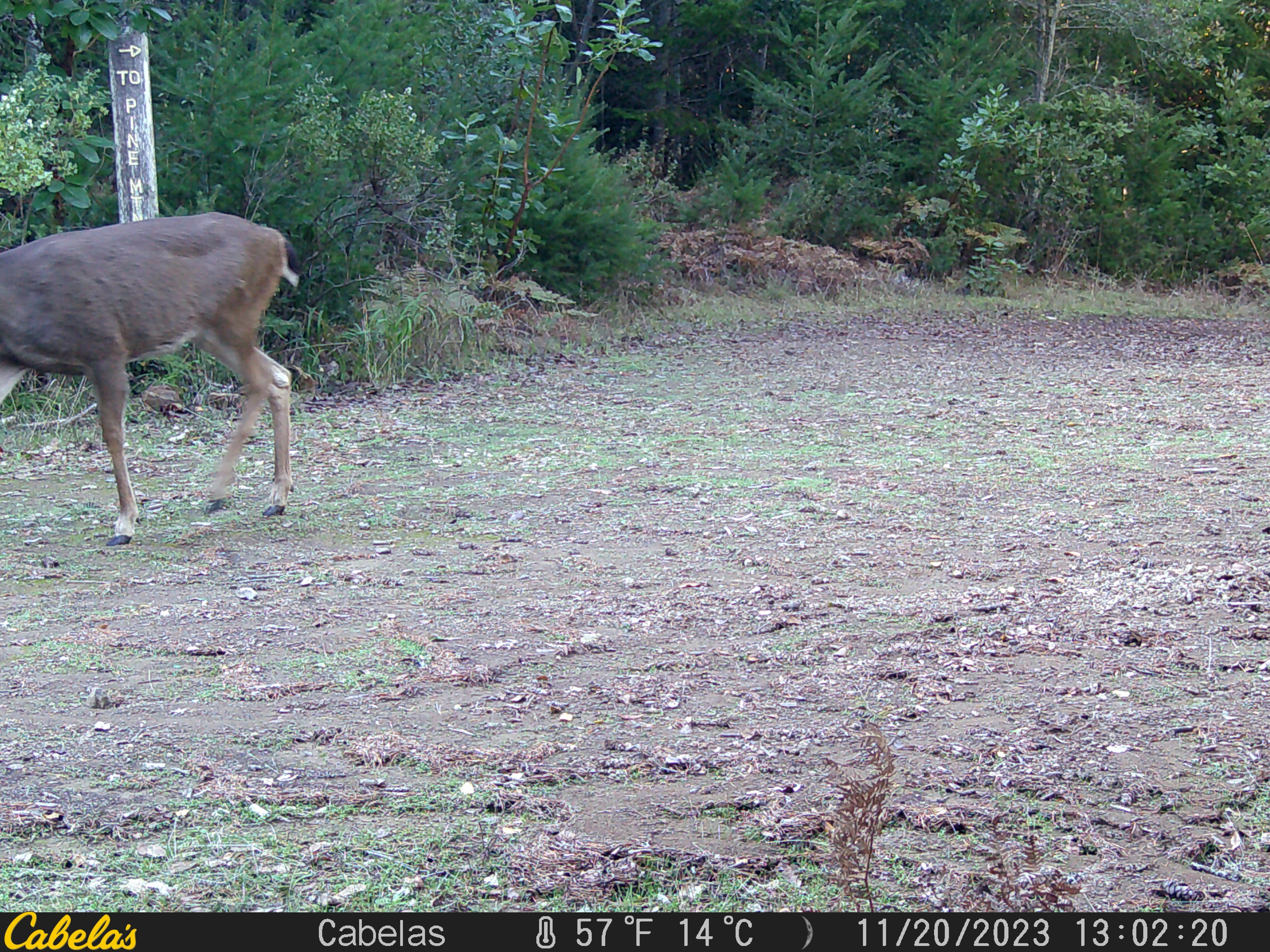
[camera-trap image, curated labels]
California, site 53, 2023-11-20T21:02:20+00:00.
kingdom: Animalia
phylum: Chordata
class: Mammalia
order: Artiodactyla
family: Cervidae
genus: Odocoileus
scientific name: Odocoileus hemionus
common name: mule deer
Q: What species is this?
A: Mule deer (Odocoileus hemionus).